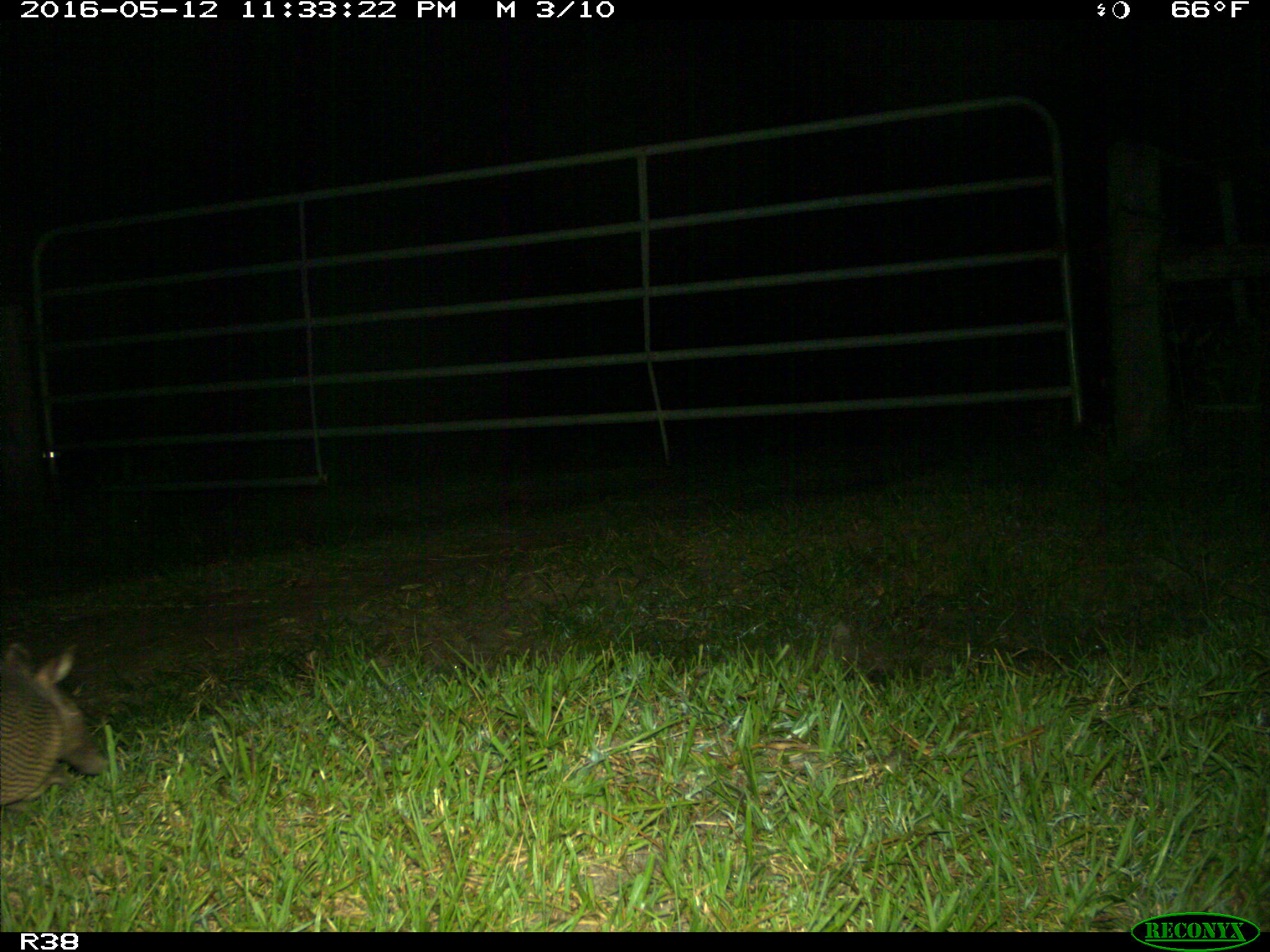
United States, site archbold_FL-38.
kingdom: Animalia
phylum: Chordata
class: Mammalia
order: Cingulata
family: Dasypodidae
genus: Dasypus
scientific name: Dasypus novemcinctus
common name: nine-banded armadillo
Dasypus novemcinctus (nine-banded armadillo).